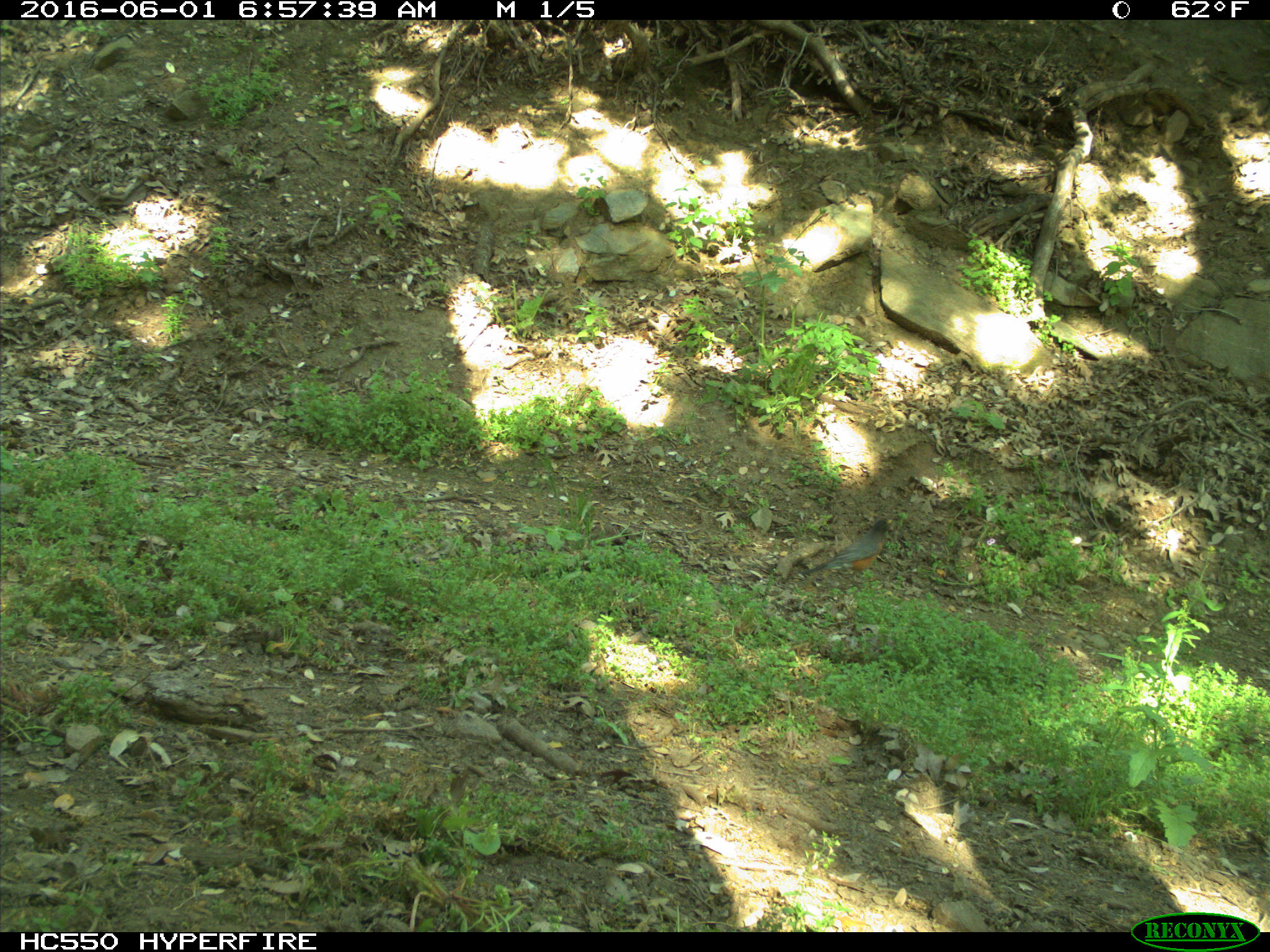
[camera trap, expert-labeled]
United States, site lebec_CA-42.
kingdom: Animalia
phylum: Chordata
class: Aves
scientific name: Aves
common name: birds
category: unidentified bird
Unidentified bird (birds) (Aves).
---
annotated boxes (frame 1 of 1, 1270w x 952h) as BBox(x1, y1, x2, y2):
animal: BBox(798, 518, 893, 581)